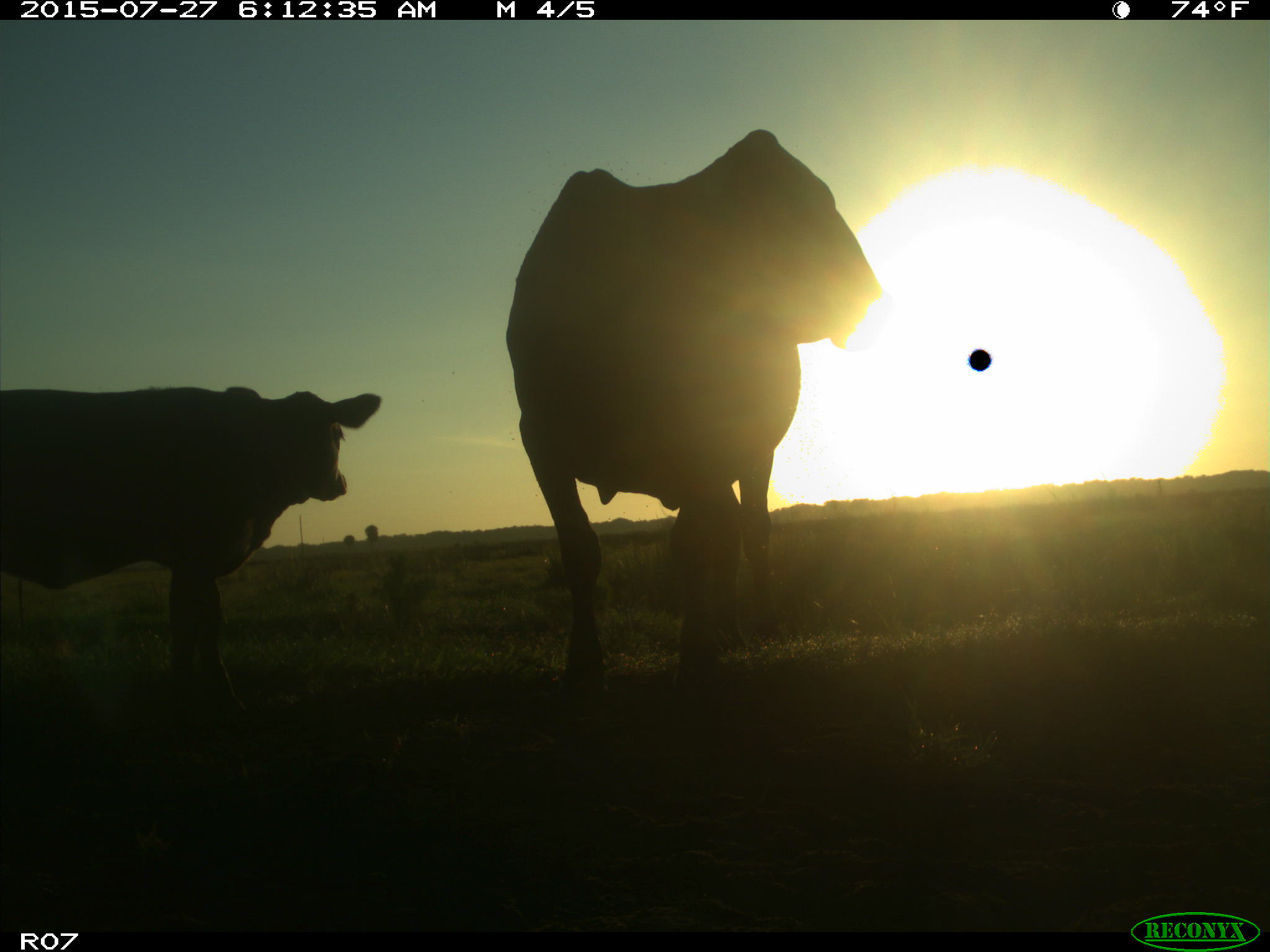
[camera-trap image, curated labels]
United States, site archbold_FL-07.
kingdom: Animalia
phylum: Chordata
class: Mammalia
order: Artiodactyla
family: Bovidae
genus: Bos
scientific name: Bos taurus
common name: domestic cow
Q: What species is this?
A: Bos taurus (domestic cow).